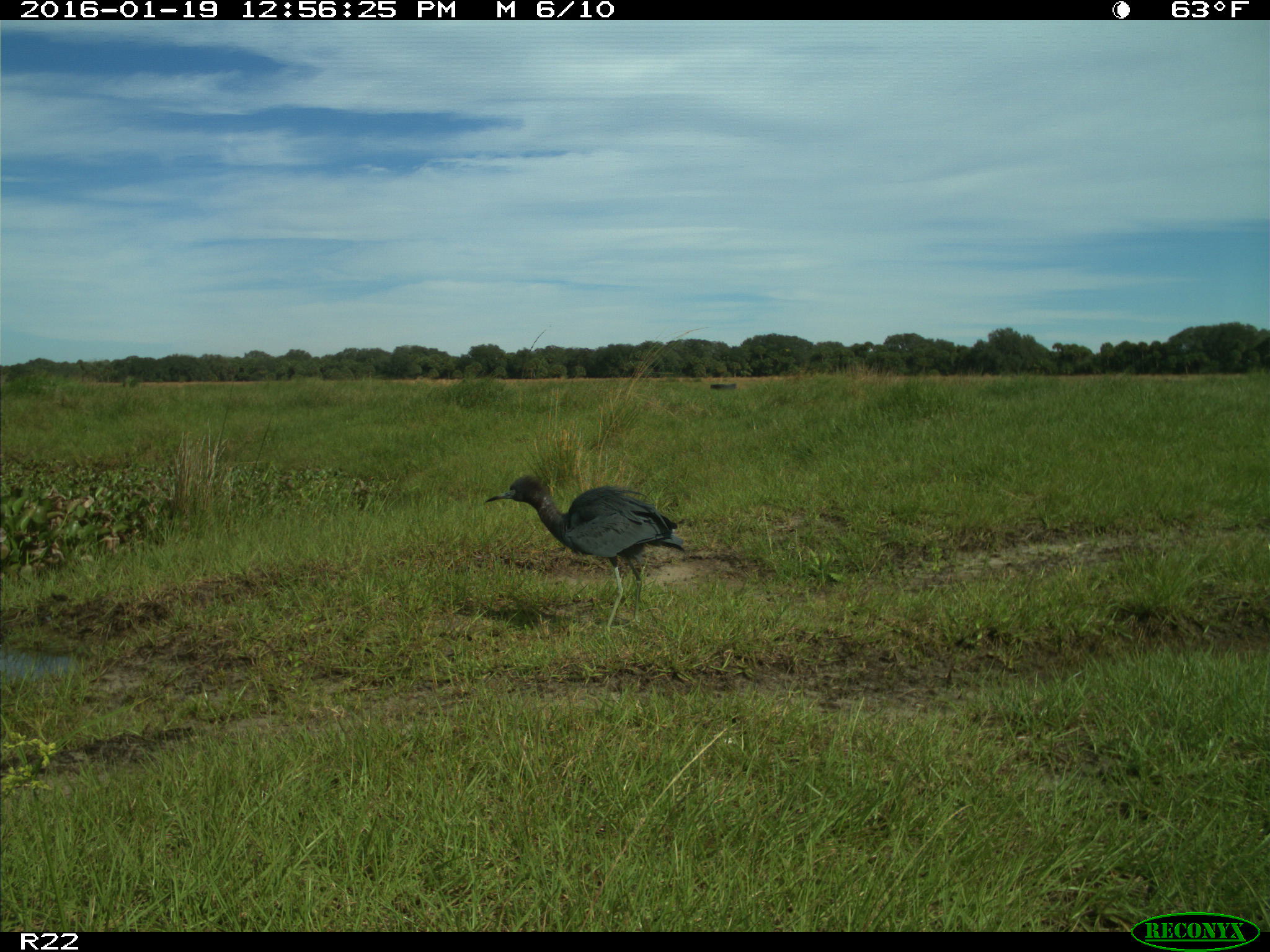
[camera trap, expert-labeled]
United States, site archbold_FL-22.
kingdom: Animalia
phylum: Chordata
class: Aves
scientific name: Aves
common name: birds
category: unidentified bird